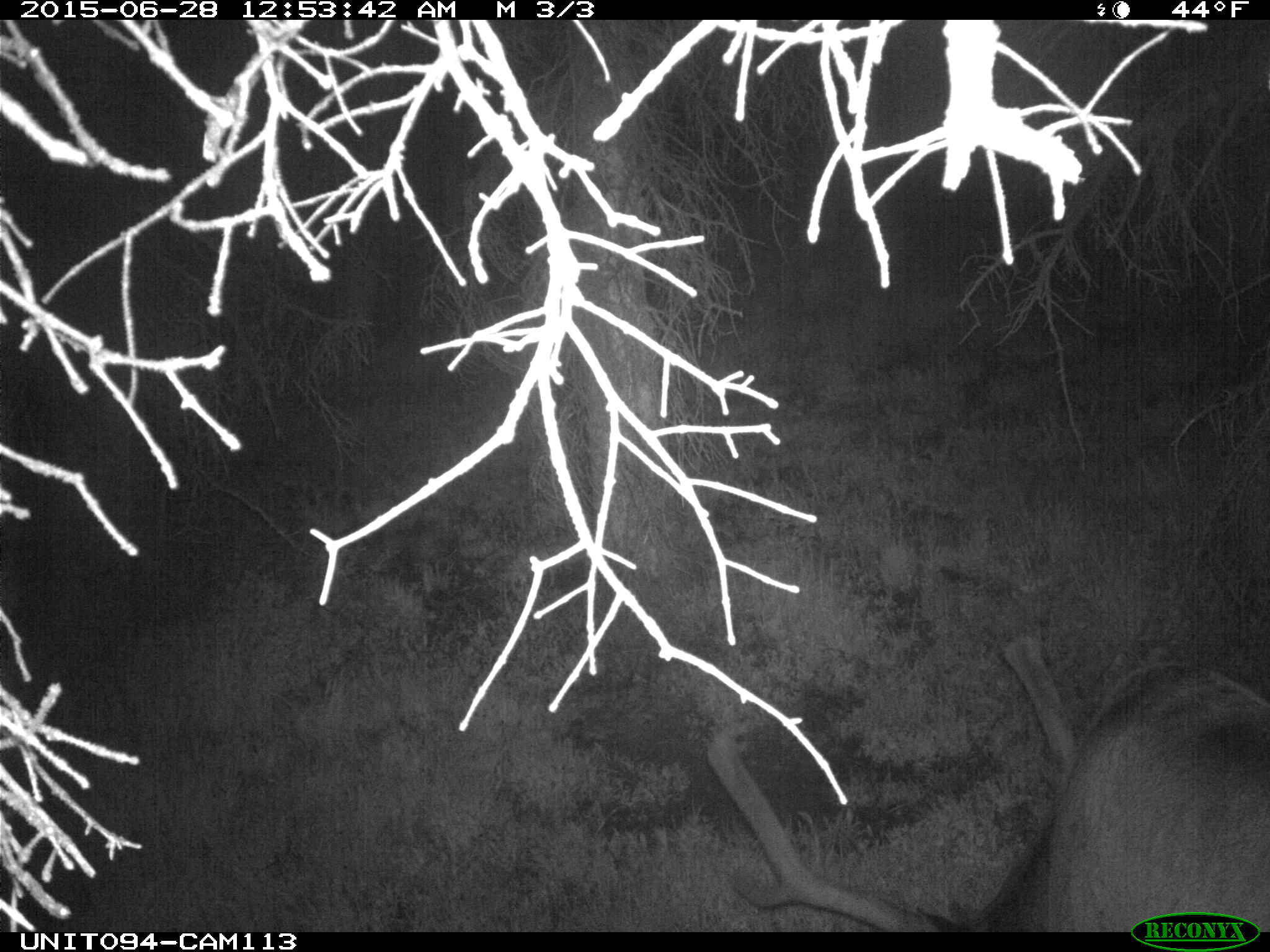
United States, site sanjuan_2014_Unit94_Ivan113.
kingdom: Animalia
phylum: Chordata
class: Mammalia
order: Artiodactyla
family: Cervidae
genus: Cervus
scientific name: Cervus elaphus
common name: red deer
Cervus elaphus (red deer).